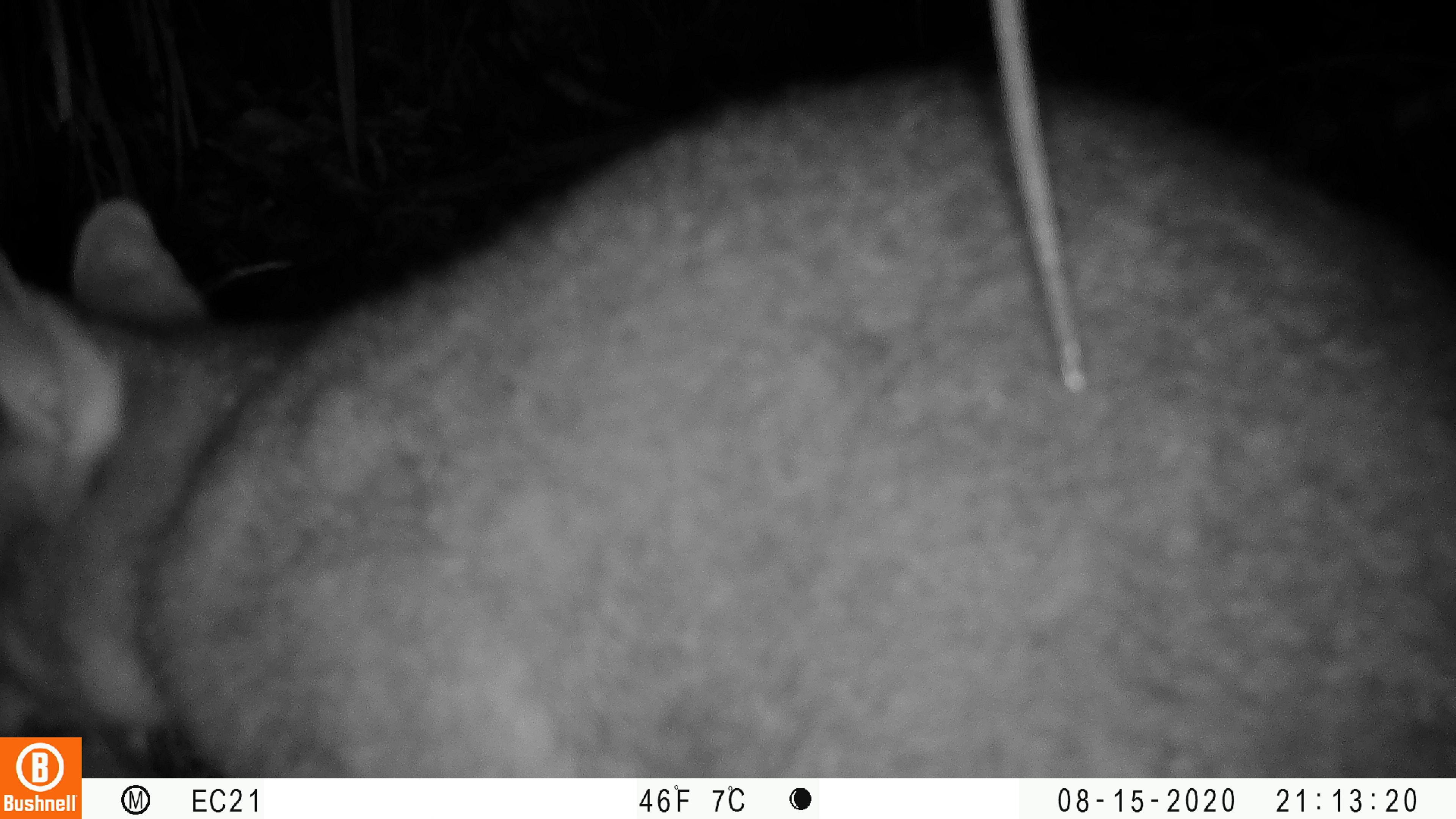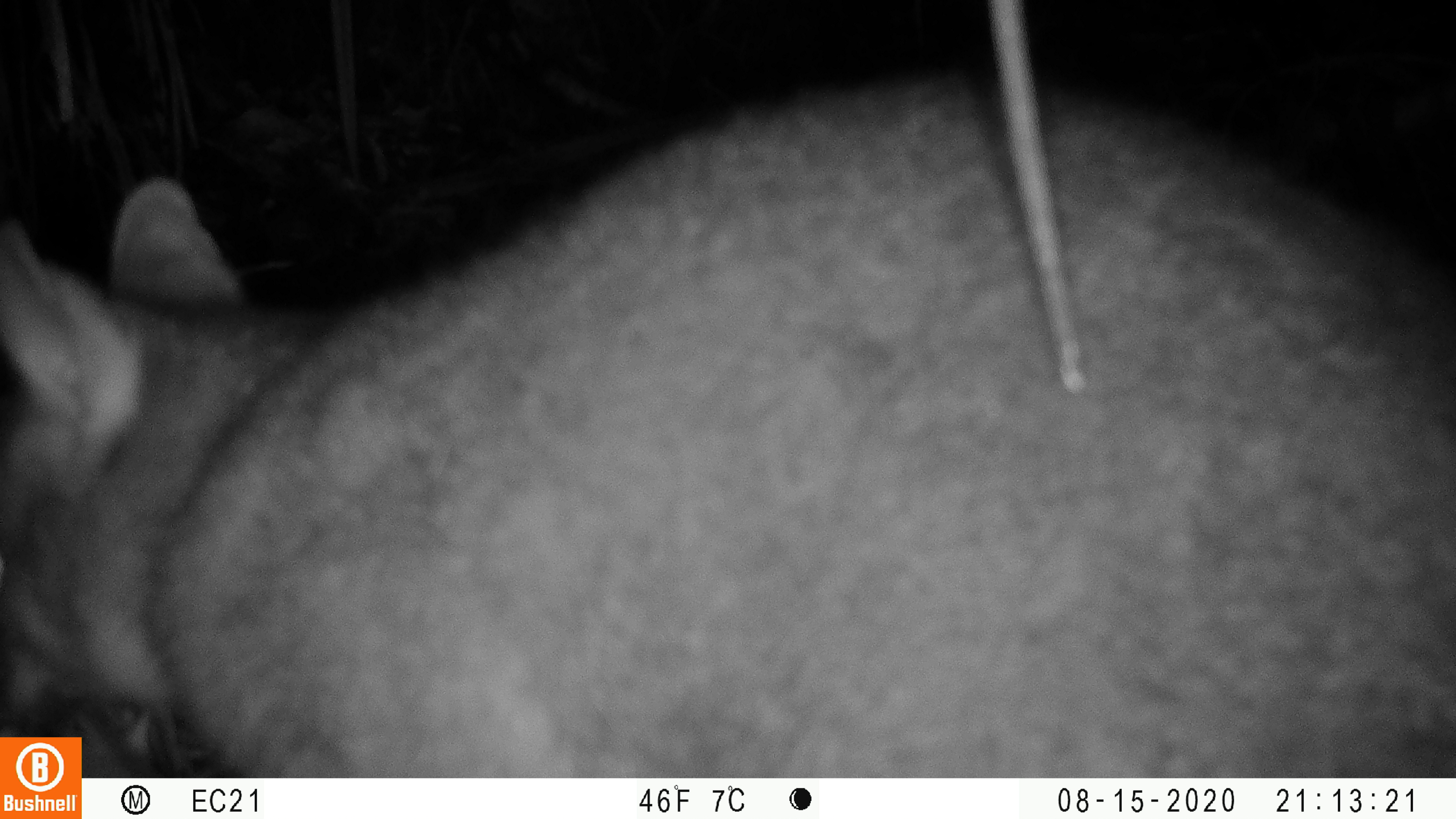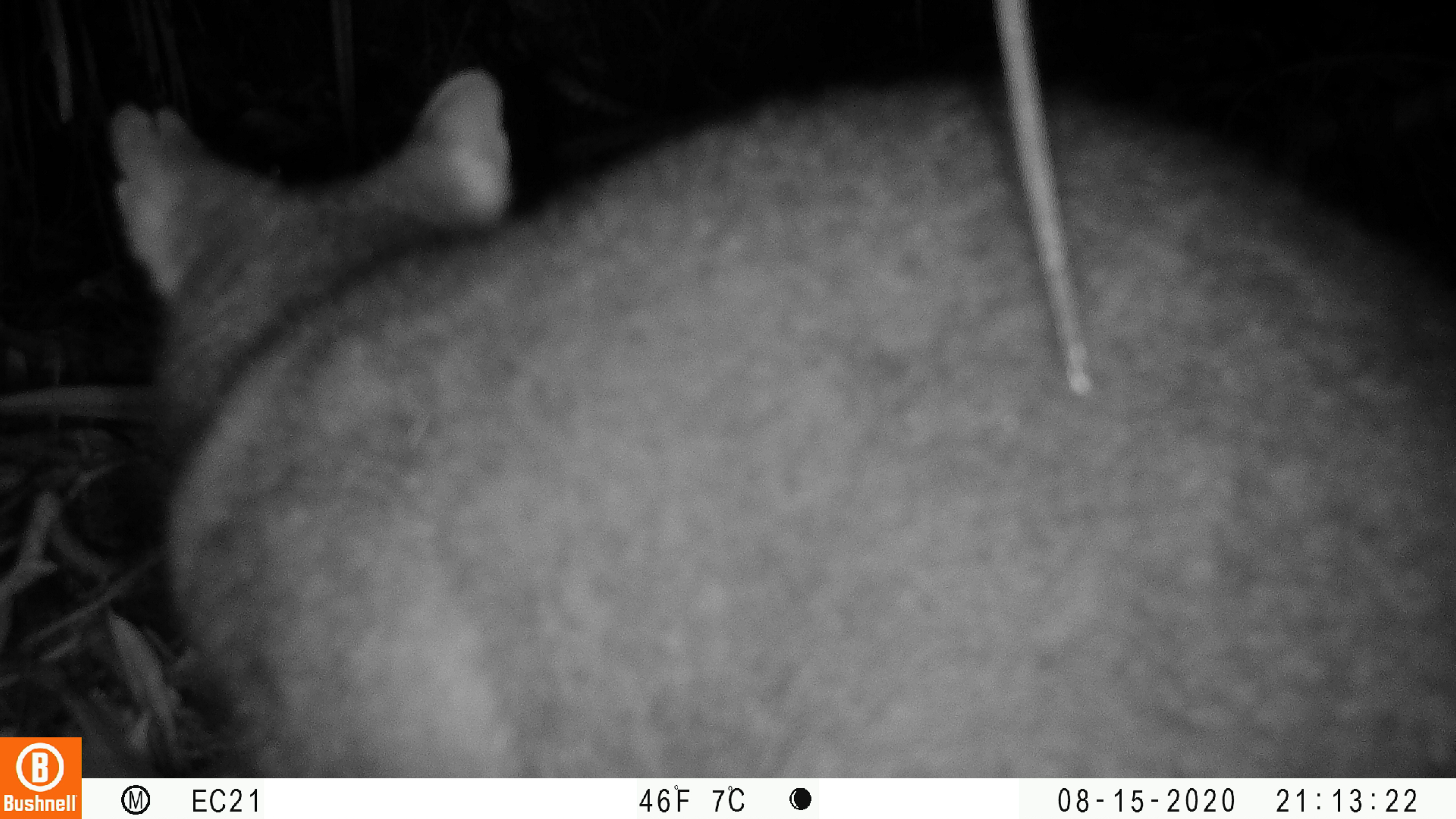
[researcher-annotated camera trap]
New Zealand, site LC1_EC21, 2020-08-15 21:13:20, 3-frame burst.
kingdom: Animalia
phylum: Chordata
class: Mammalia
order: Diprotodontia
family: Phalangeridae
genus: Trichosurus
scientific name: Trichosurus vulpecula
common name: common brushtail possum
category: possum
Possum (common brushtail possum) (Trichosurus vulpecula).